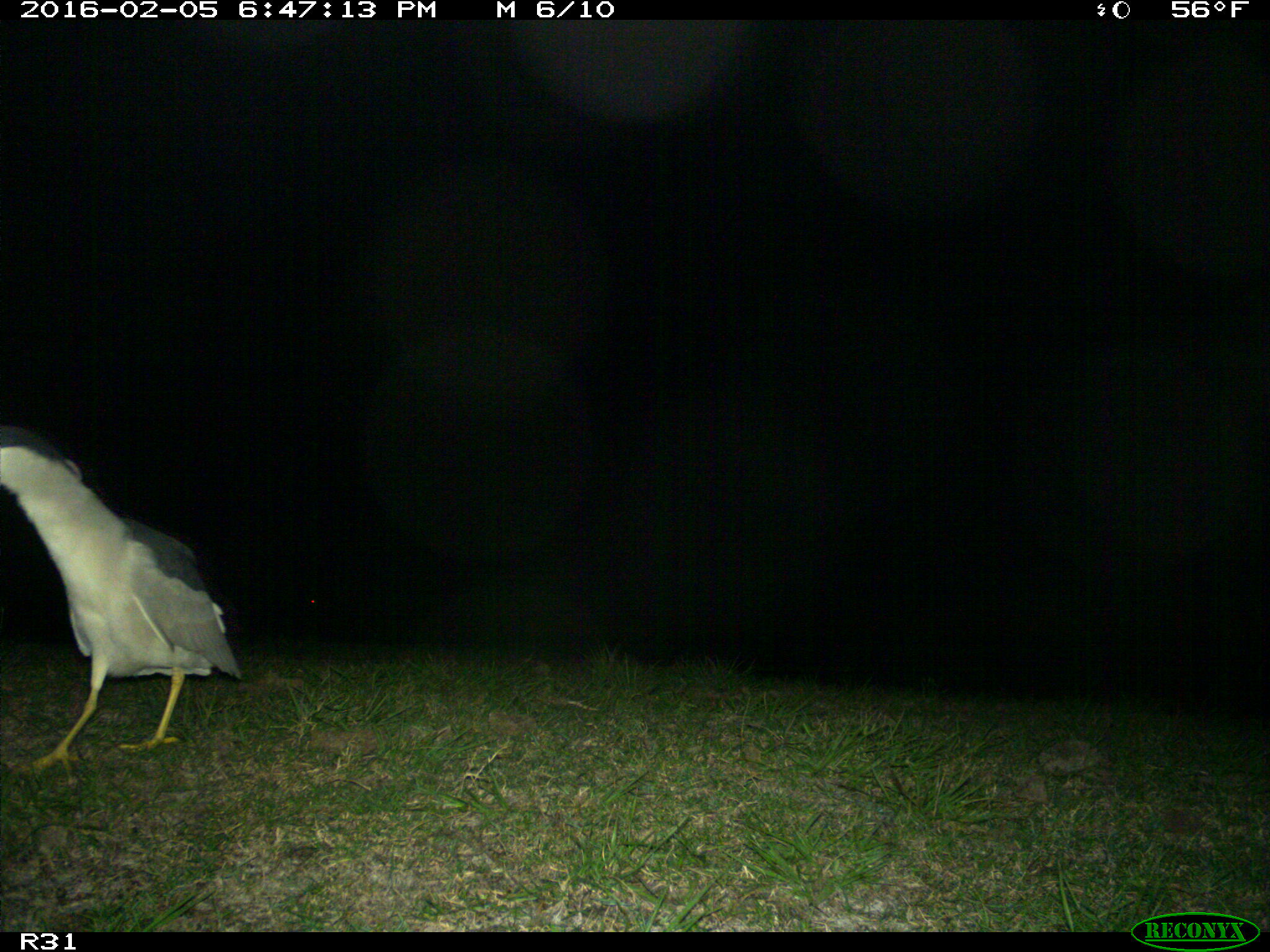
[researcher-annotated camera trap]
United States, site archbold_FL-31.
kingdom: Animalia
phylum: Chordata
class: Aves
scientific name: Aves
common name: birds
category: unidentified bird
Unidentified bird (birds) (Aves).